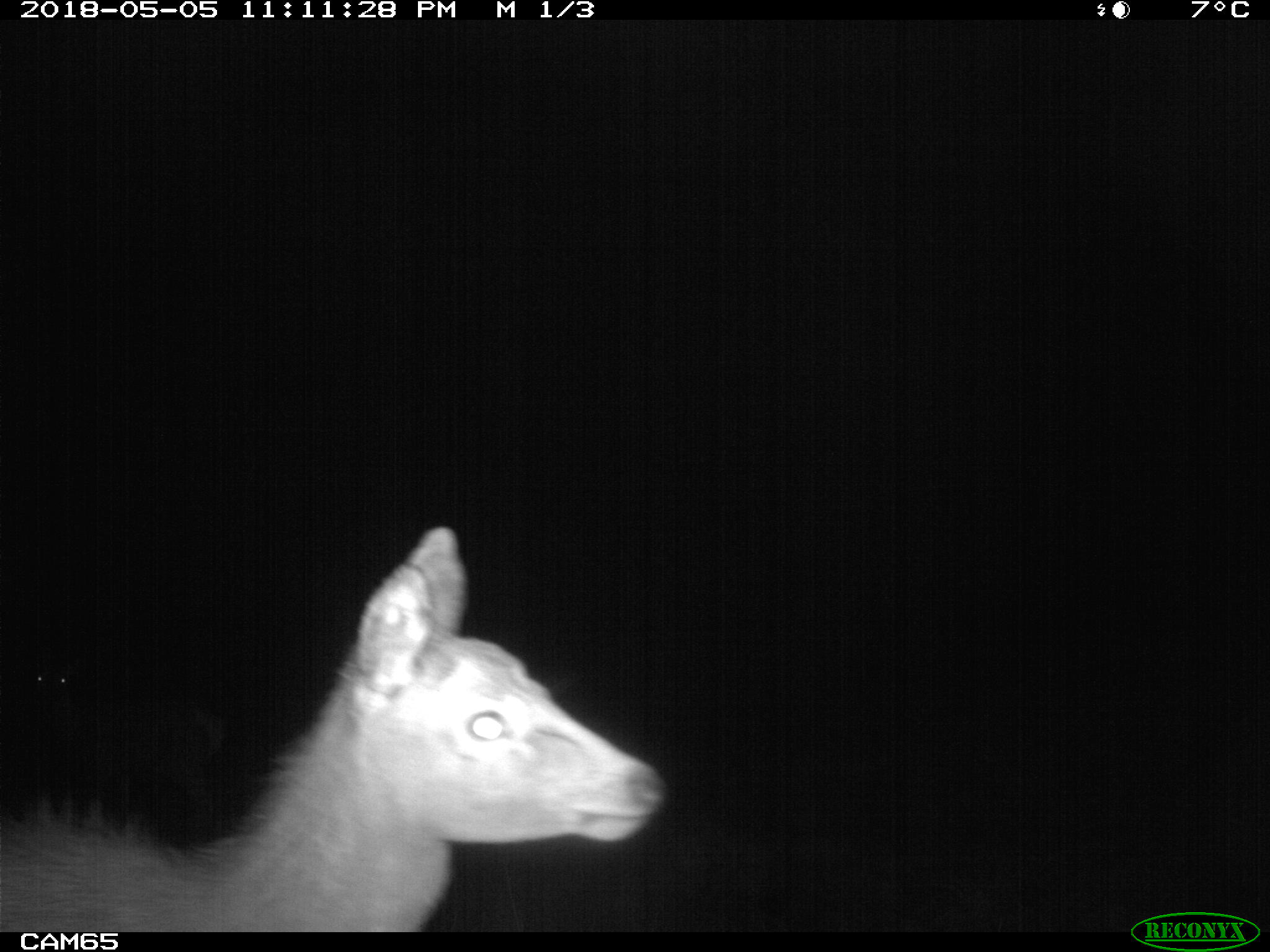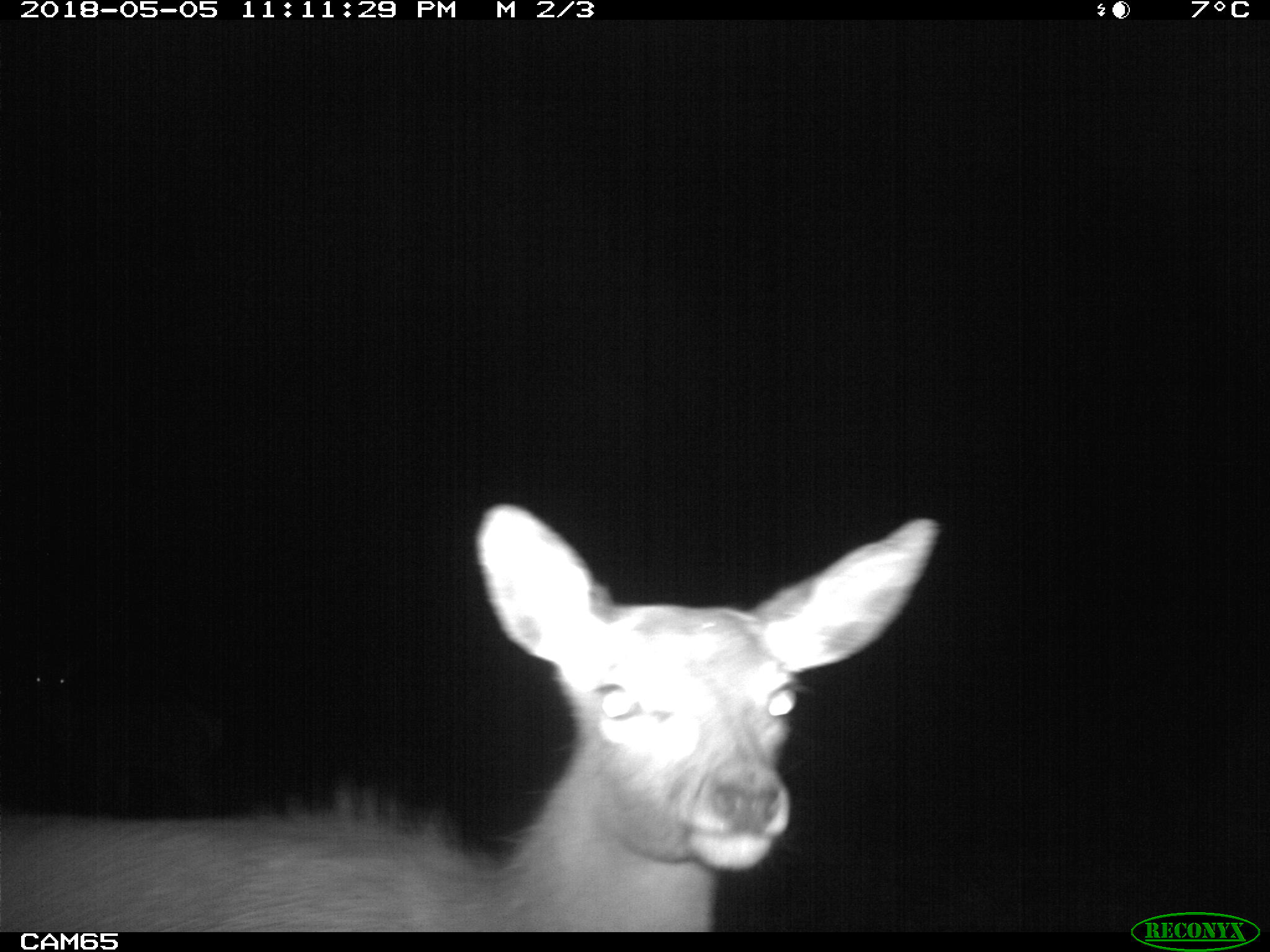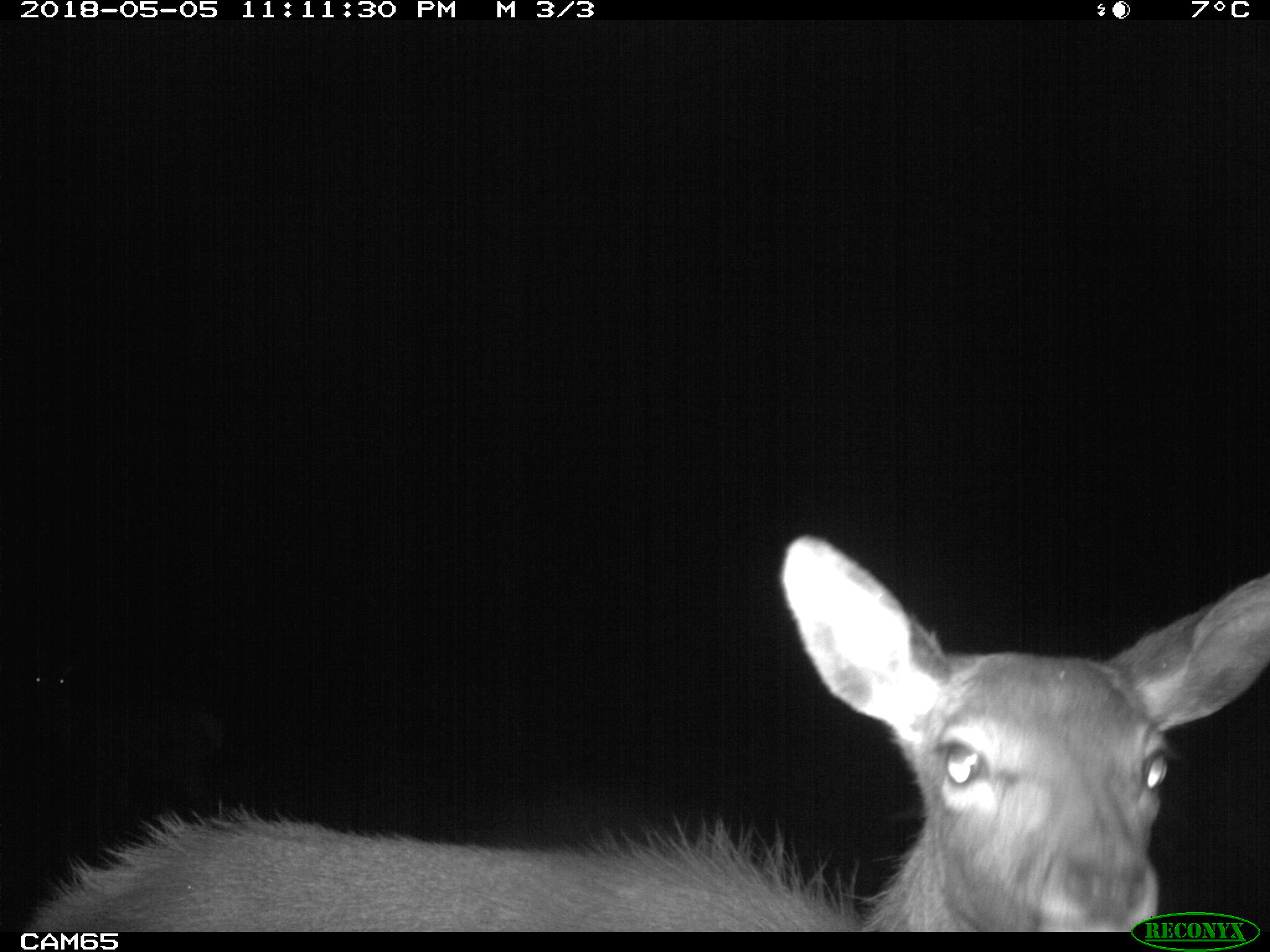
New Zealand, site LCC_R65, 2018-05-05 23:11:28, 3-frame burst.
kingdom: Animalia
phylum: Chordata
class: Mammalia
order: Artiodactyla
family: Cervidae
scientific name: Cervidae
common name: deer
Deer (Cervidae).